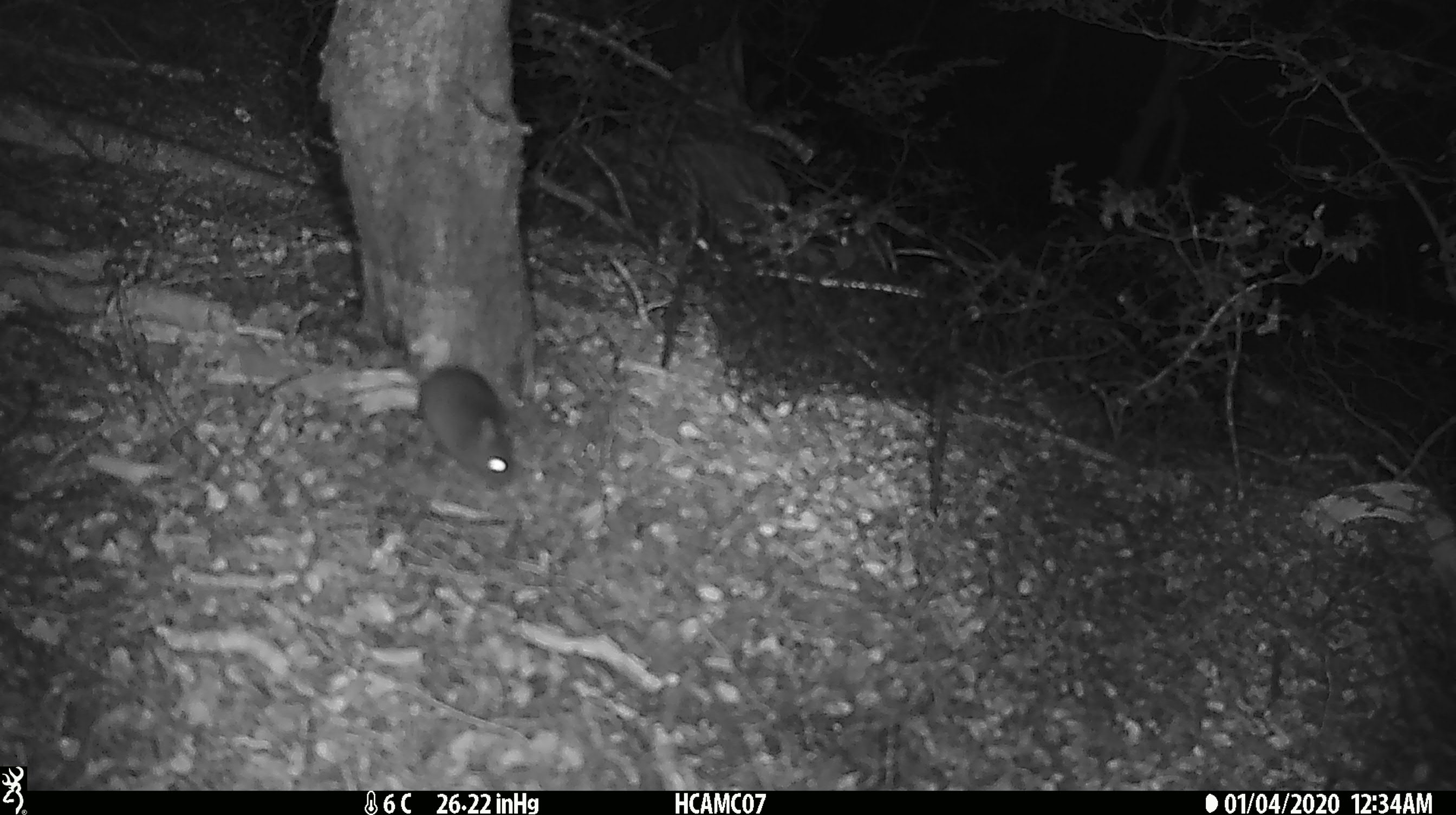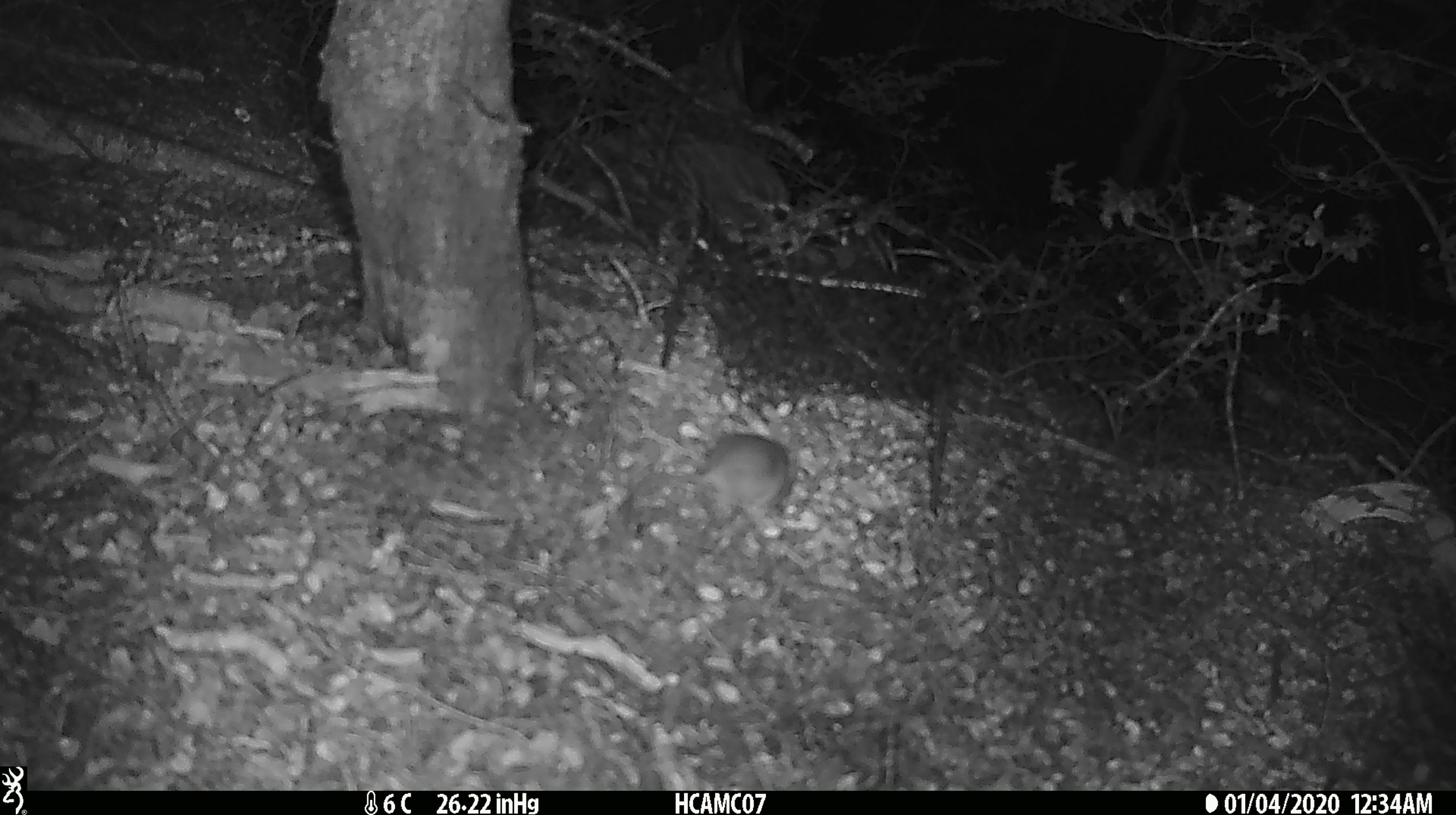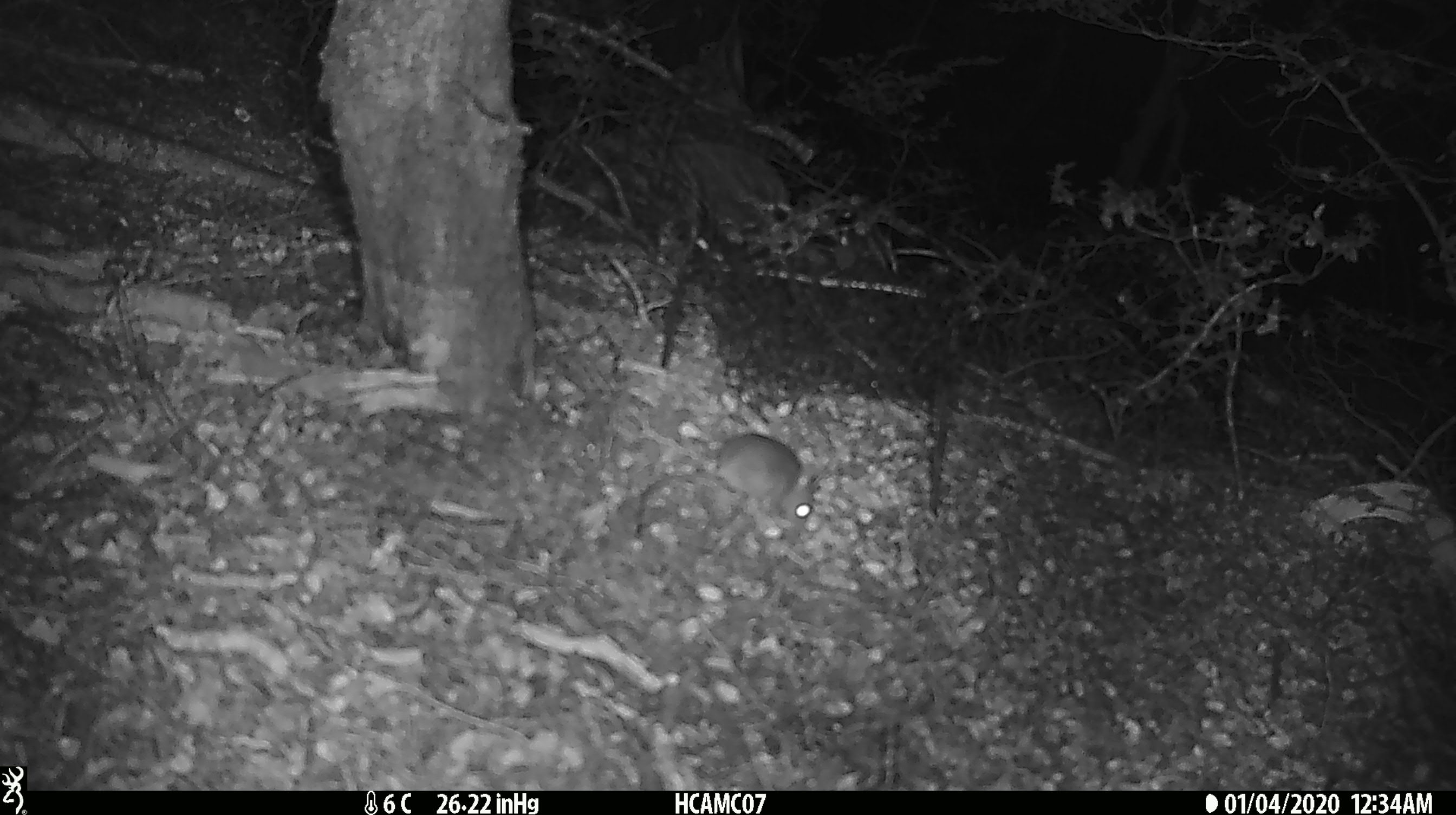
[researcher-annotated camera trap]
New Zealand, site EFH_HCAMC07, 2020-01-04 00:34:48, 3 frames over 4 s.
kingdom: Animalia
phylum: Chordata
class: Mammalia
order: Rodentia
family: Muridae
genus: Mus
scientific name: Mus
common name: mouse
Mouse (Mus).